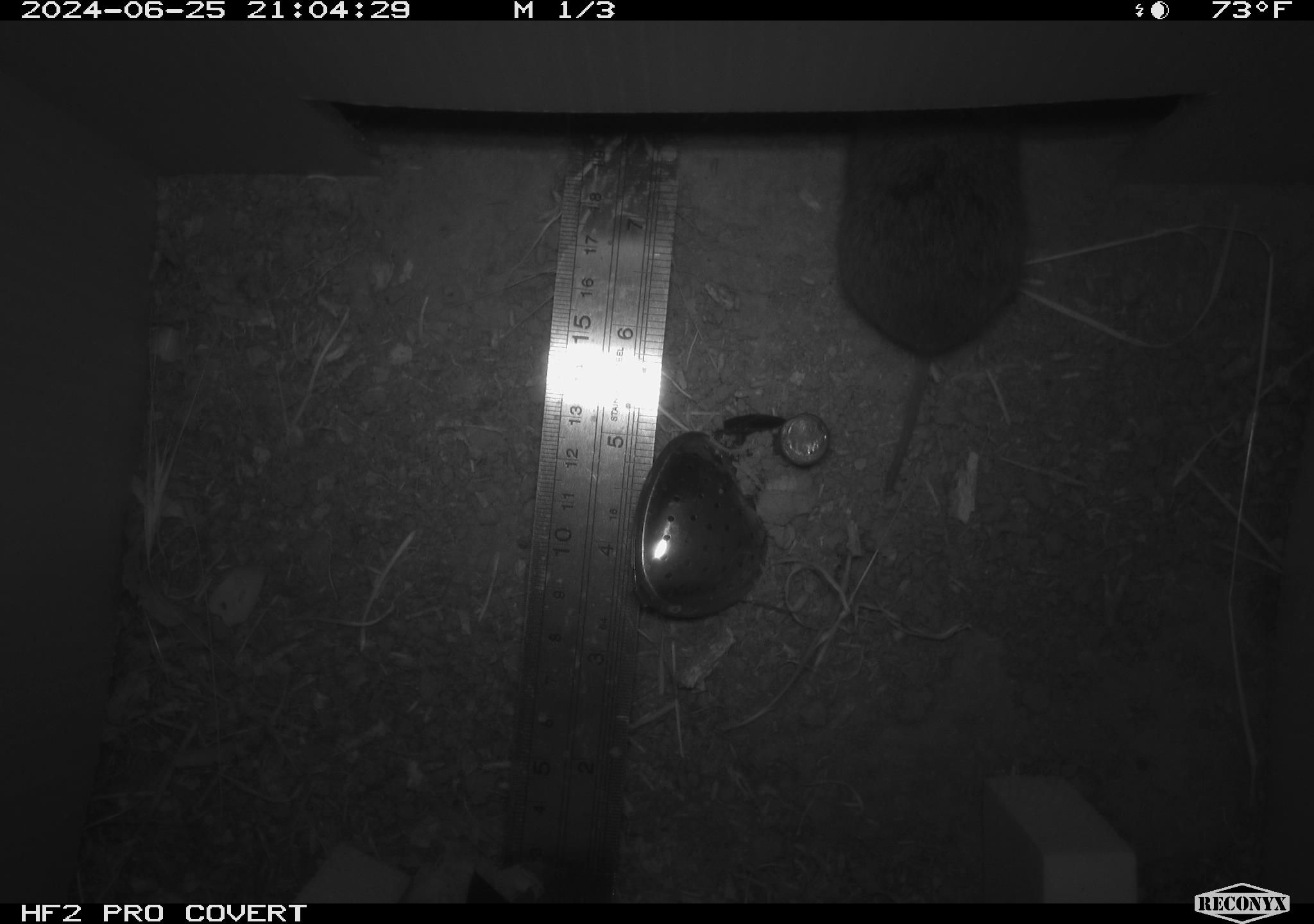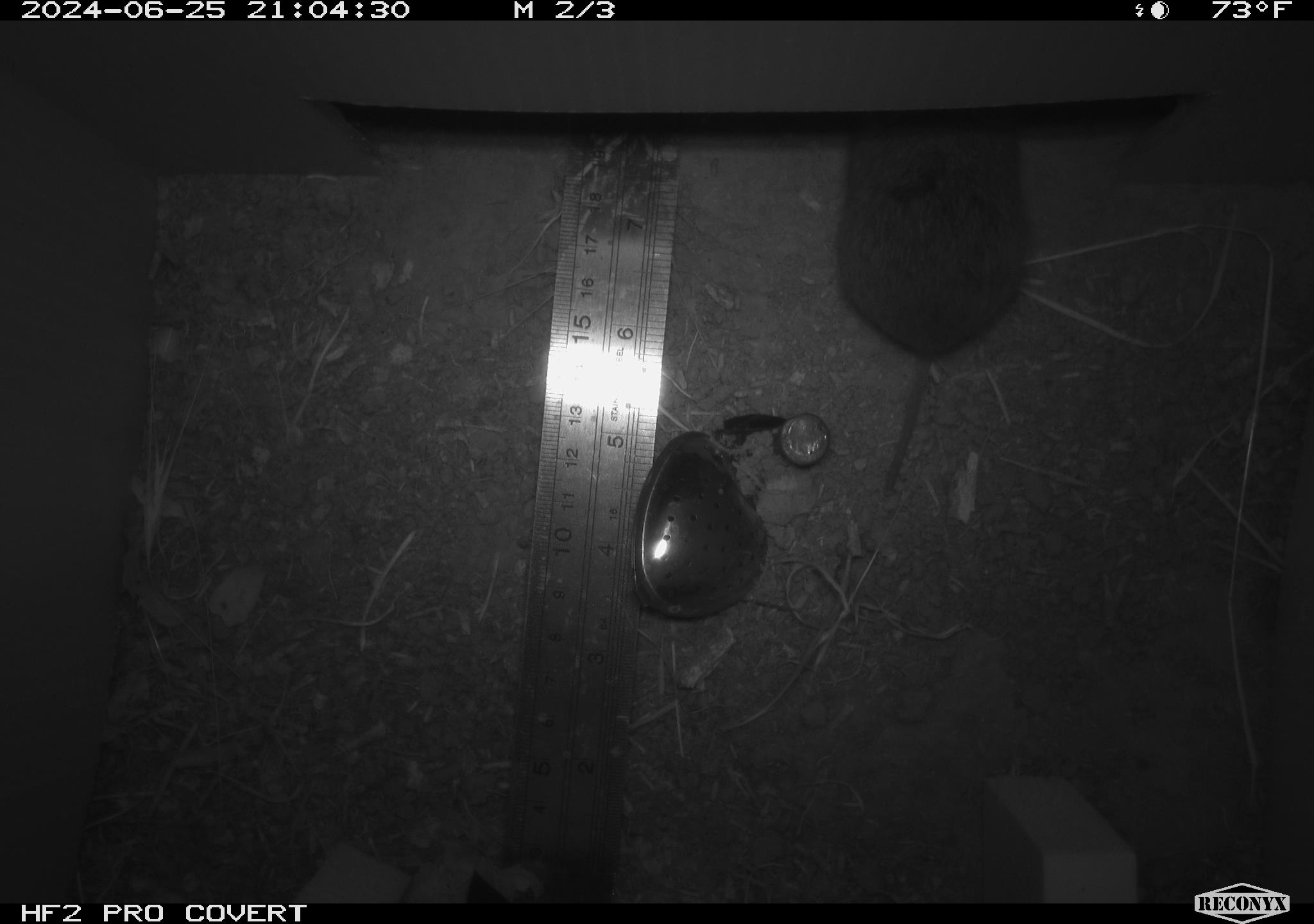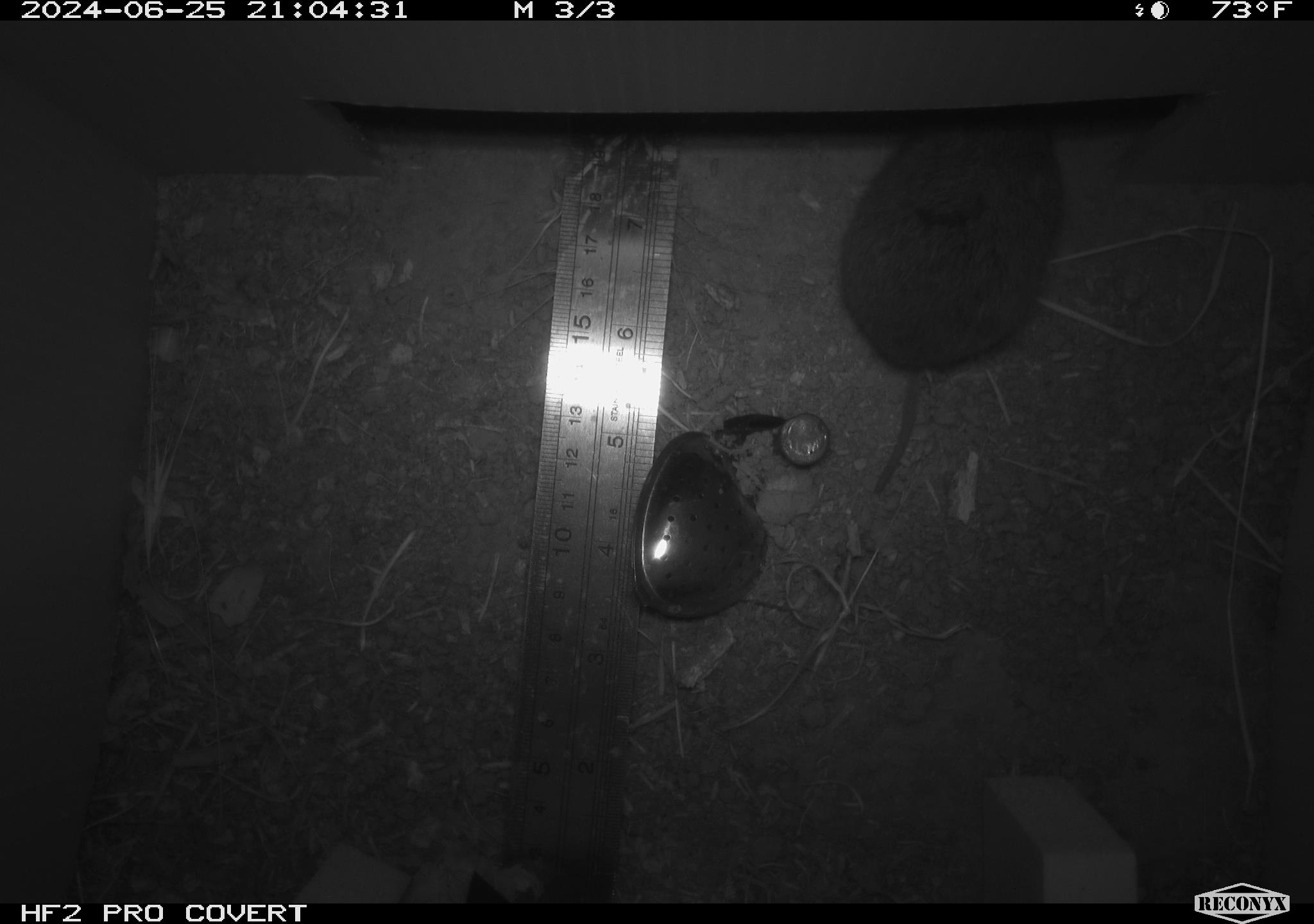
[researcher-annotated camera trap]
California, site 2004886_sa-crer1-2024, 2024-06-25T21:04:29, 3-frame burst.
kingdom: Animalia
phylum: Chordata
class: Mammalia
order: Rodentia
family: Cricetidae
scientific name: Arvicolinae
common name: voles, lemmings, and muskrats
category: arvicolinae subfamily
Arvicolinae subfamily (voles, lemmings, and muskrats) (Arvicolinae).